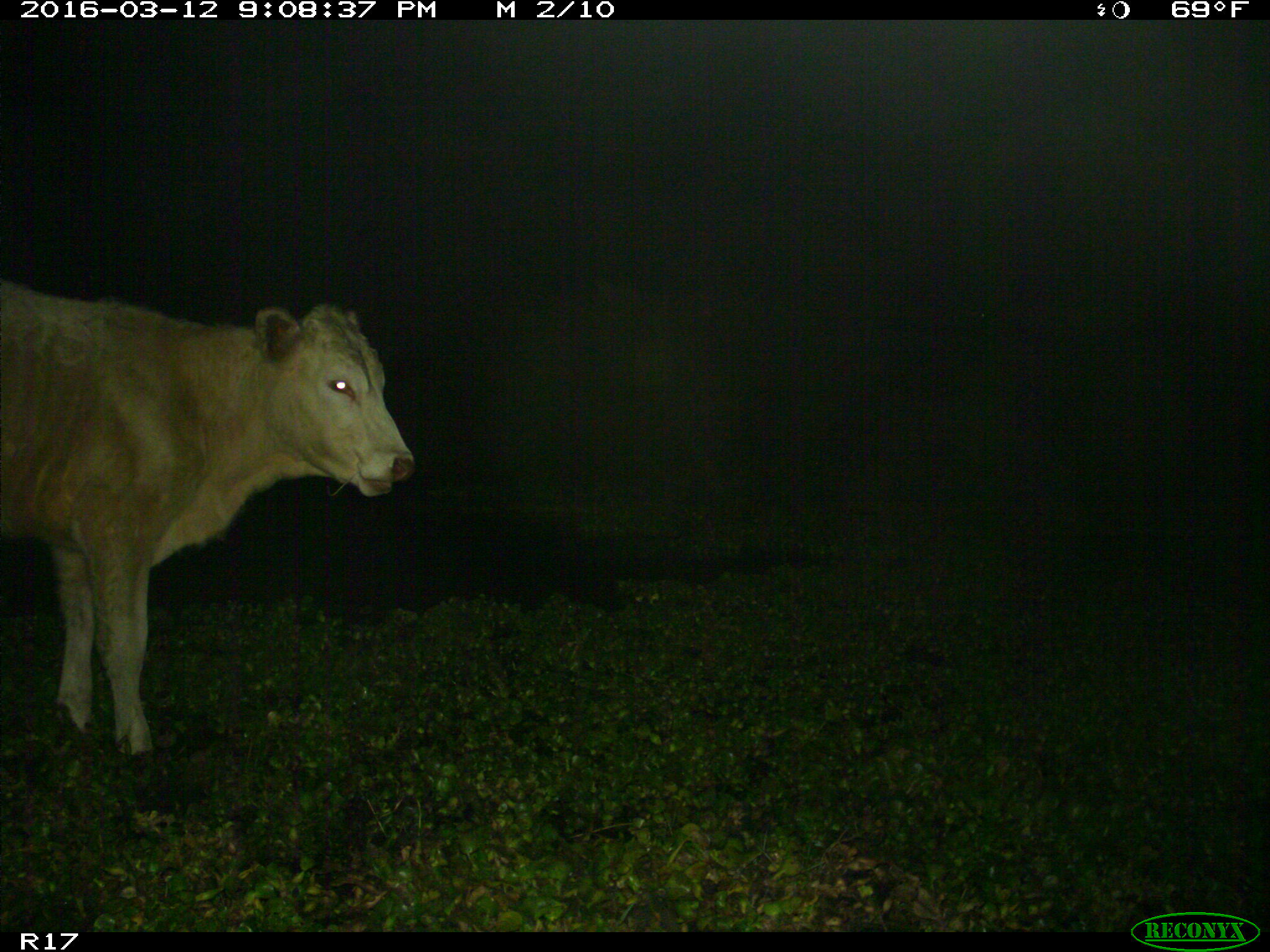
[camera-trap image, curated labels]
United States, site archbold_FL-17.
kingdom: Animalia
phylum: Chordata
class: Mammalia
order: Artiodactyla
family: Bovidae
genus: Bos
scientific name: Bos taurus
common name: domestic cow